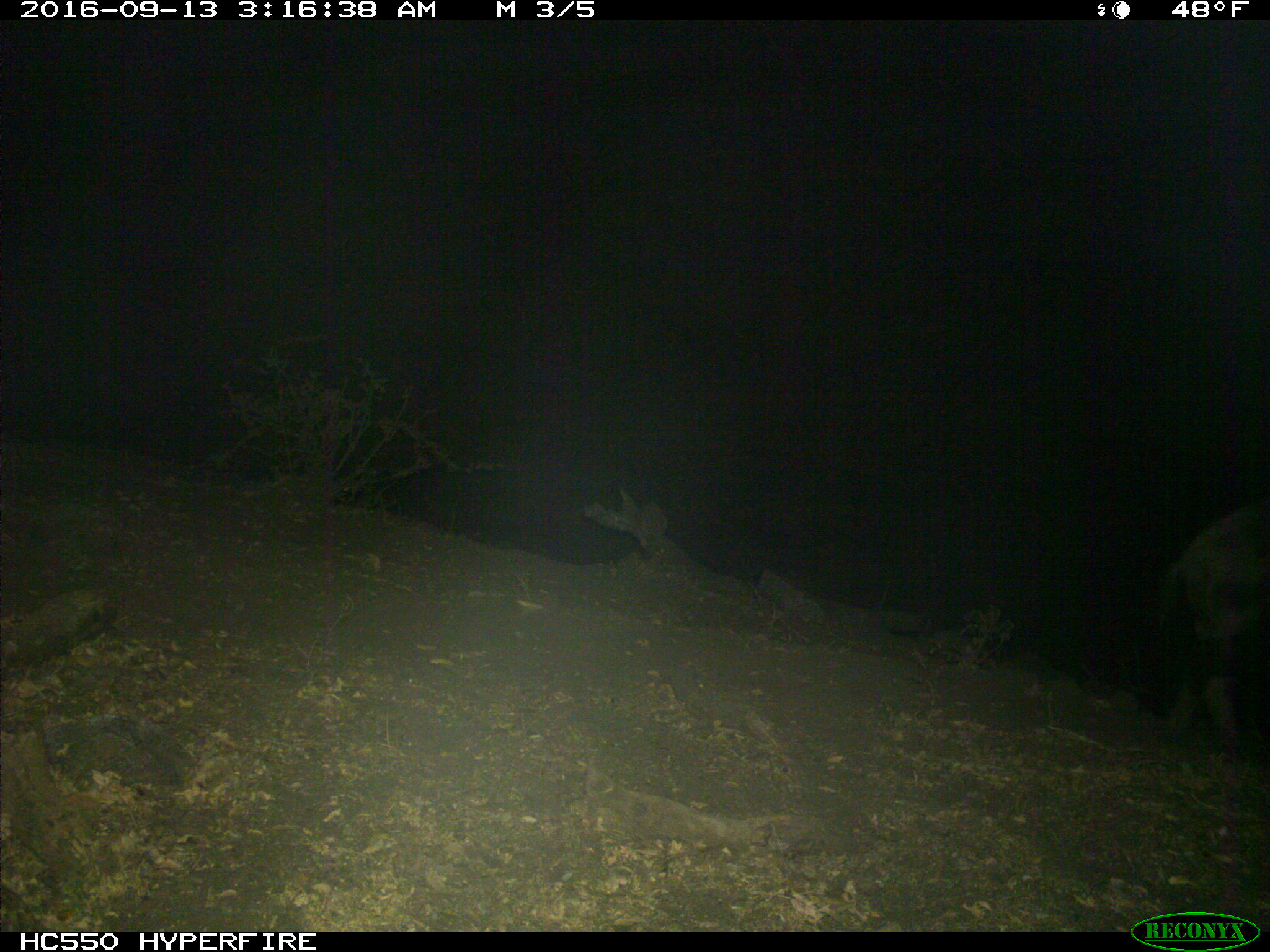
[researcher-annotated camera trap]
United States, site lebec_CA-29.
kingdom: Animalia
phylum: Chordata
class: Mammalia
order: Artiodactyla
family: Suidae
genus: Sus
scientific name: Sus scrofa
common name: wild boar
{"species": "Sus scrofa (wild boar)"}